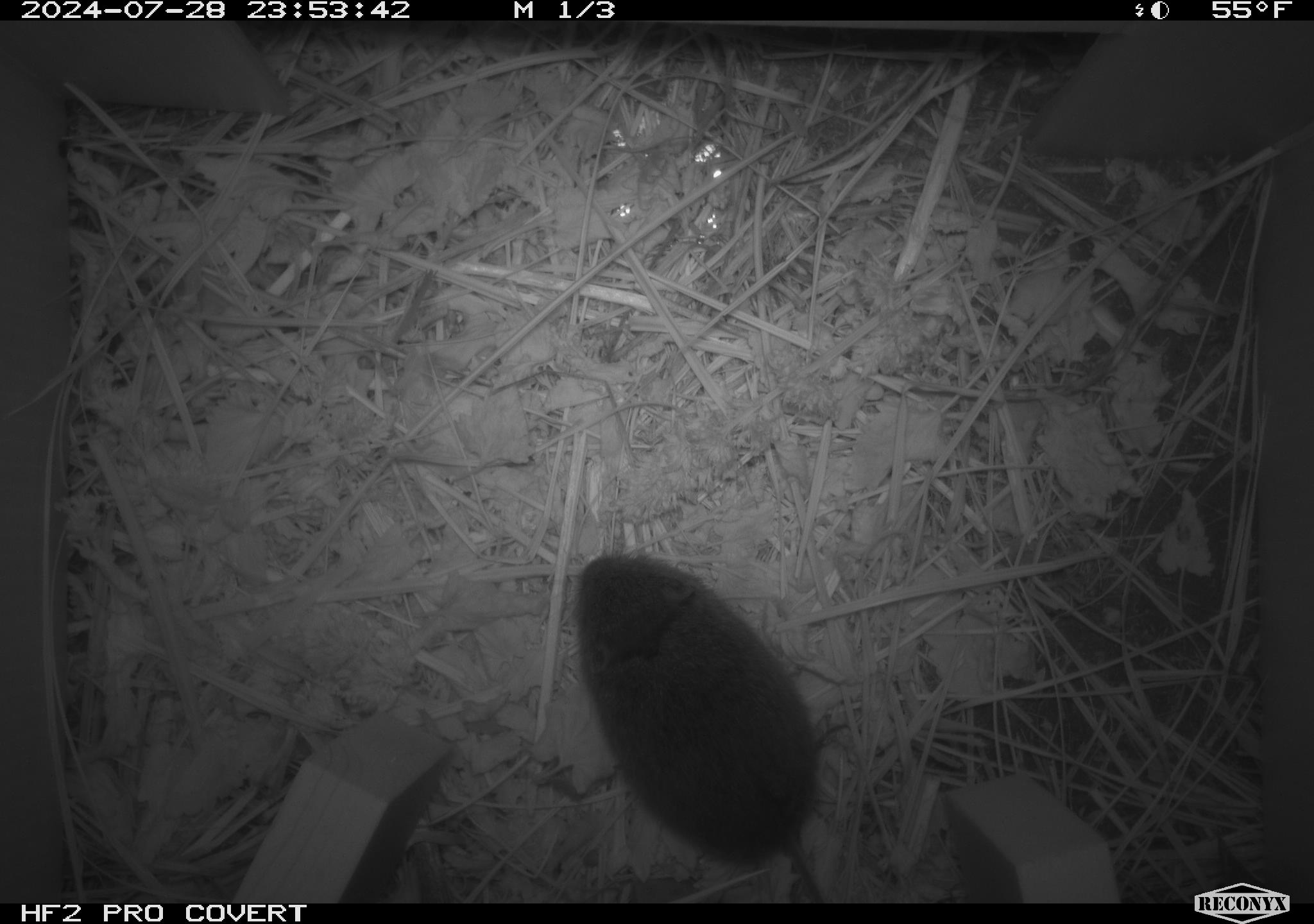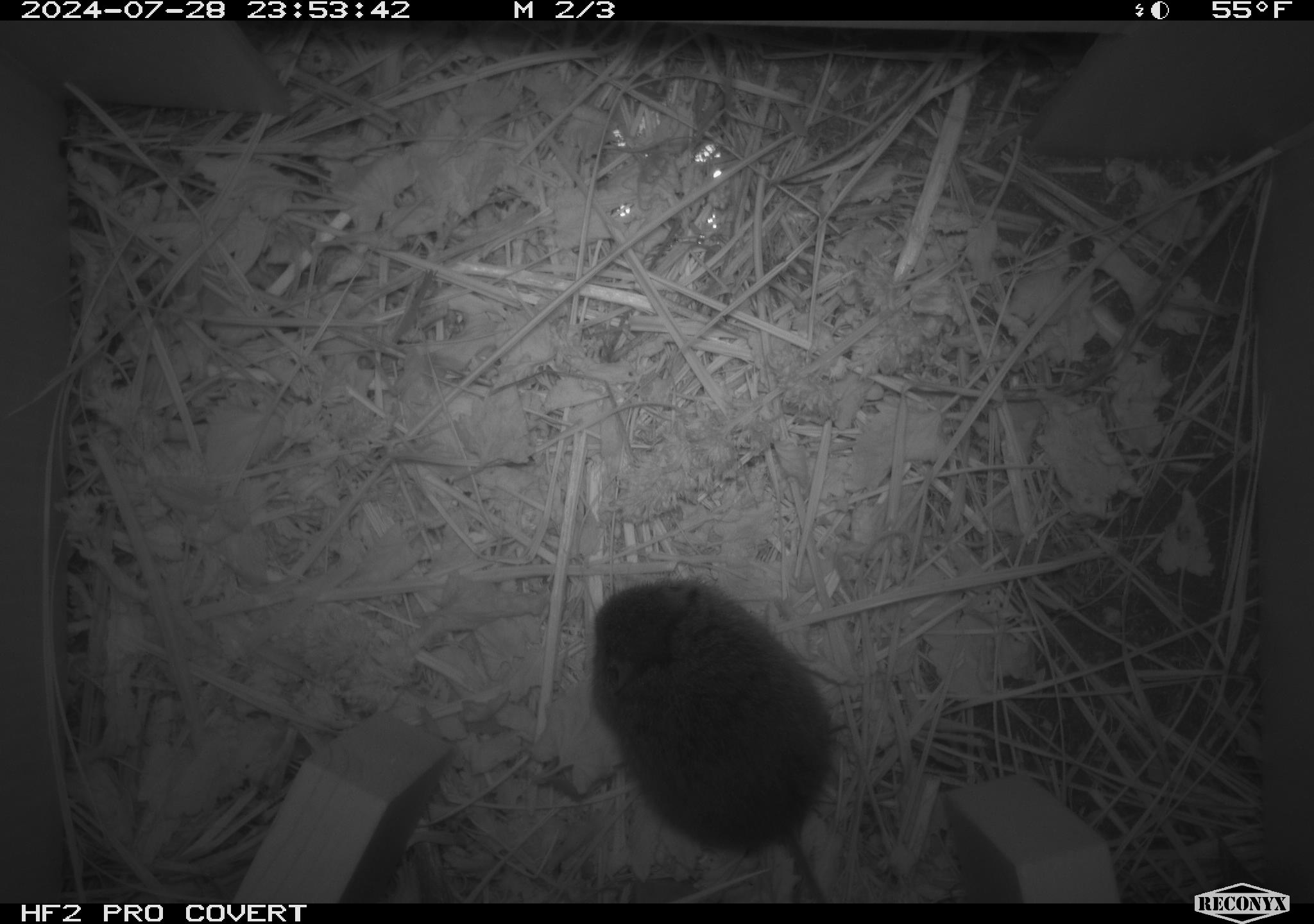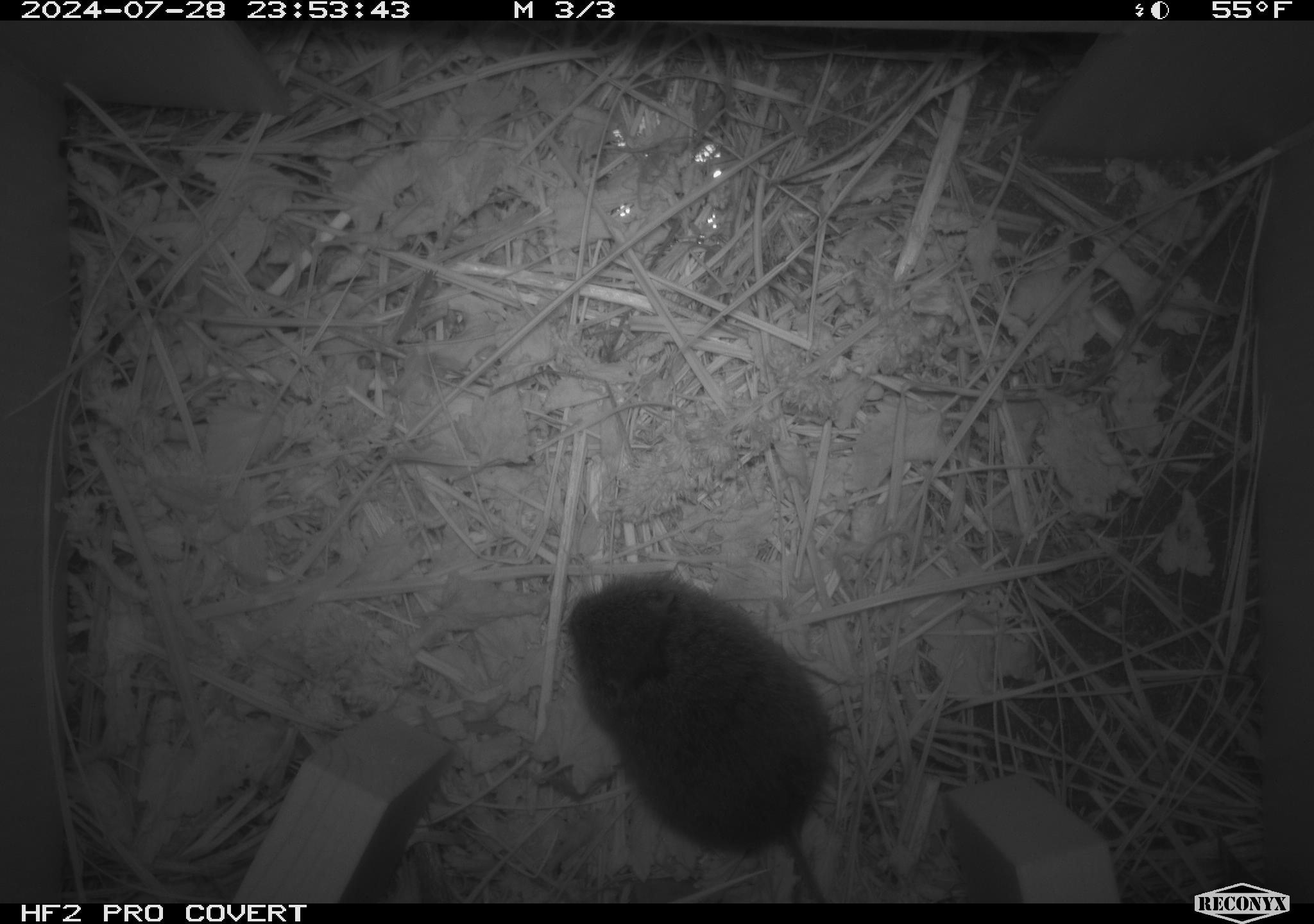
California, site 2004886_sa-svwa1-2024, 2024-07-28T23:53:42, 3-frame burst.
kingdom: Animalia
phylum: Chordata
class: Mammalia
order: Rodentia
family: Cricetidae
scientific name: Arvicolinae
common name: voles, lemmings, and muskrats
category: arvicolinae subfamily